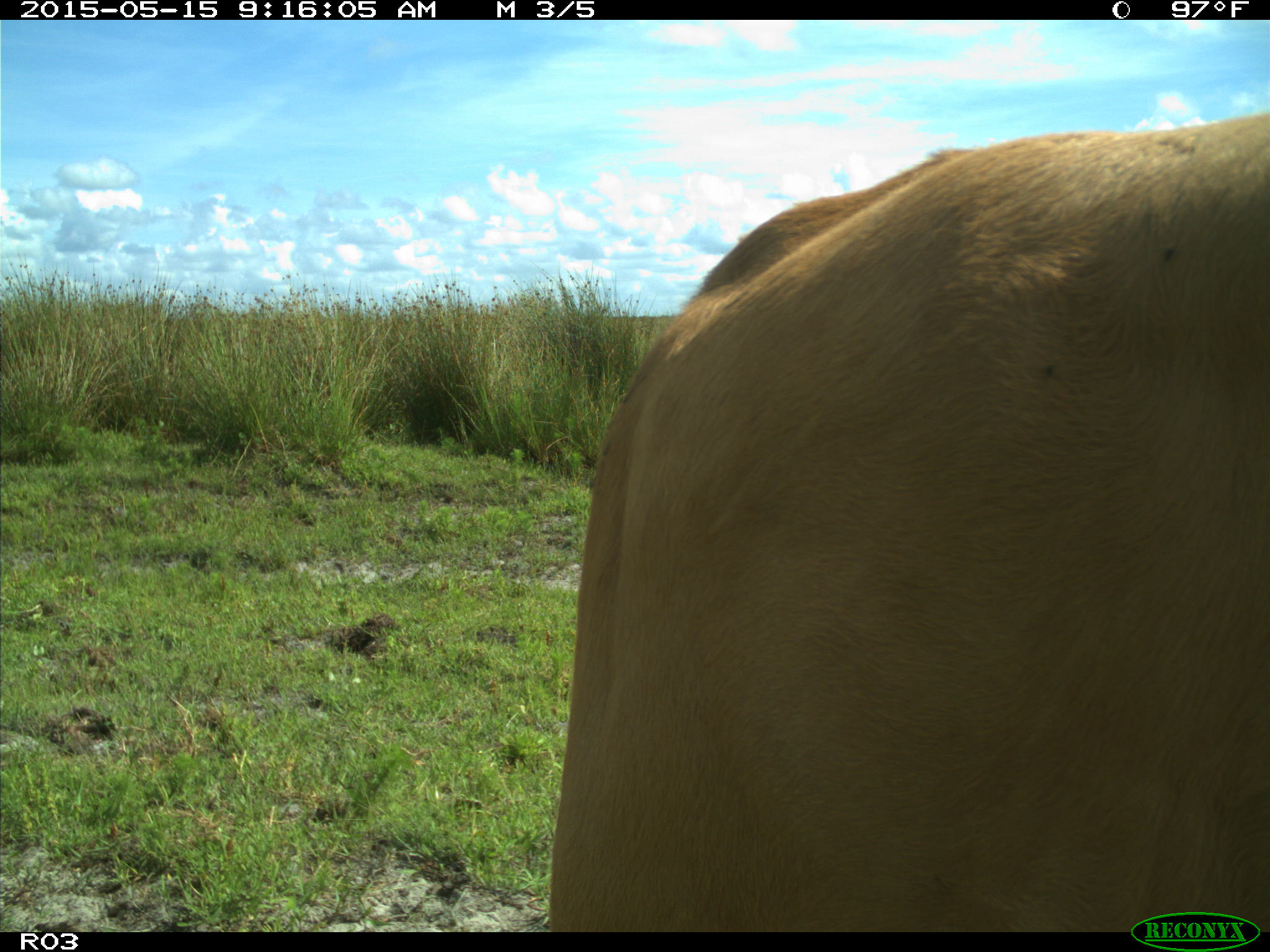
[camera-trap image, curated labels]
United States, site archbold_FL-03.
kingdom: Animalia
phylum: Chordata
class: Mammalia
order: Artiodactyla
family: Bovidae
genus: Bos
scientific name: Bos taurus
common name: domestic cow